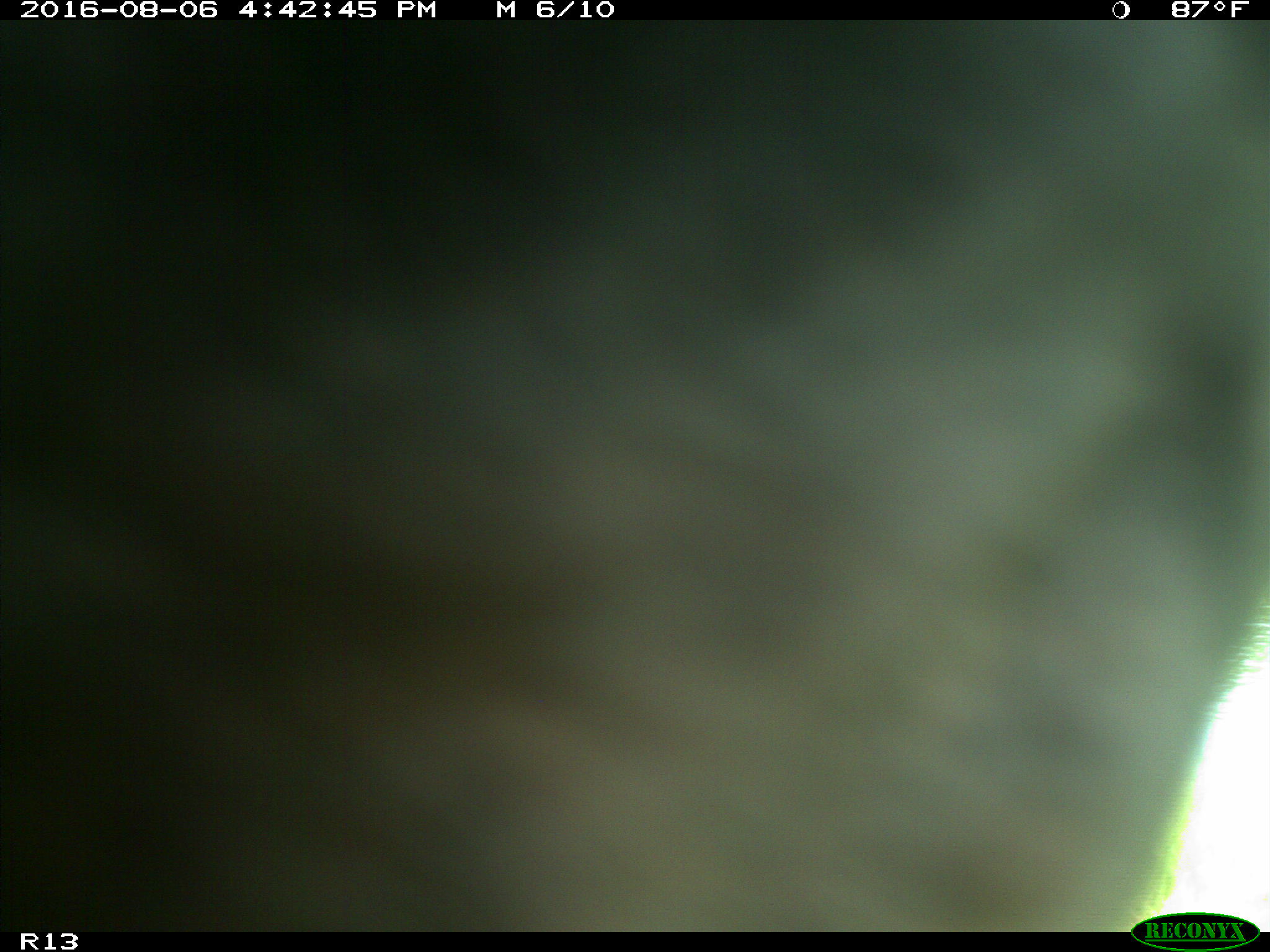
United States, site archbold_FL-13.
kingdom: Animalia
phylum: Chordata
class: Mammalia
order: Artiodactyla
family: Bovidae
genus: Bos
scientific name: Bos taurus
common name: domestic cow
Bos taurus (domestic cow).